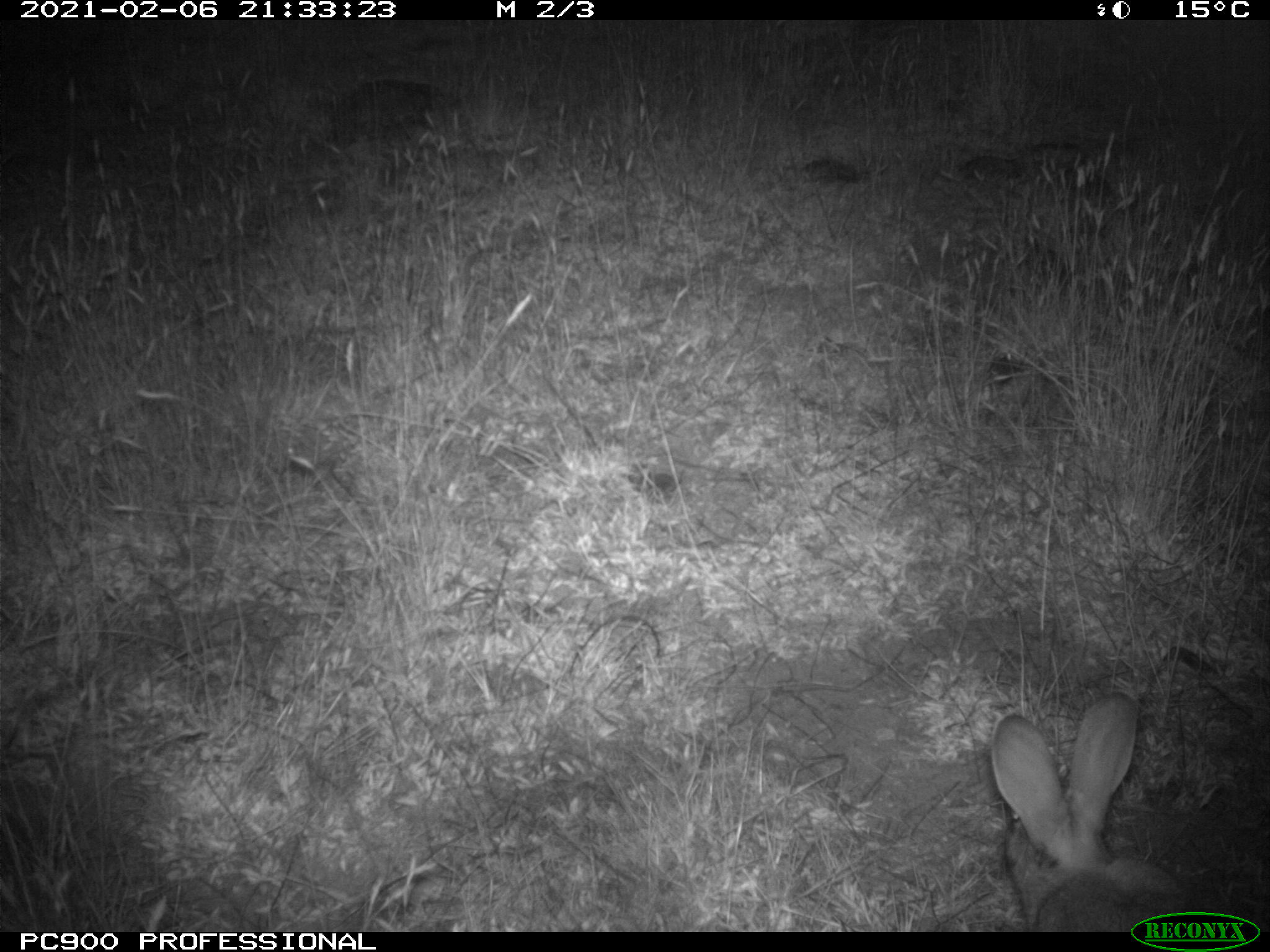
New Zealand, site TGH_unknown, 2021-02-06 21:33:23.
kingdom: Animalia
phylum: Chordata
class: Mammalia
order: Lagomorpha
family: Leporidae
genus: Oryctolagus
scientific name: Oryctolagus cuniculus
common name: european rabbit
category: rabbit